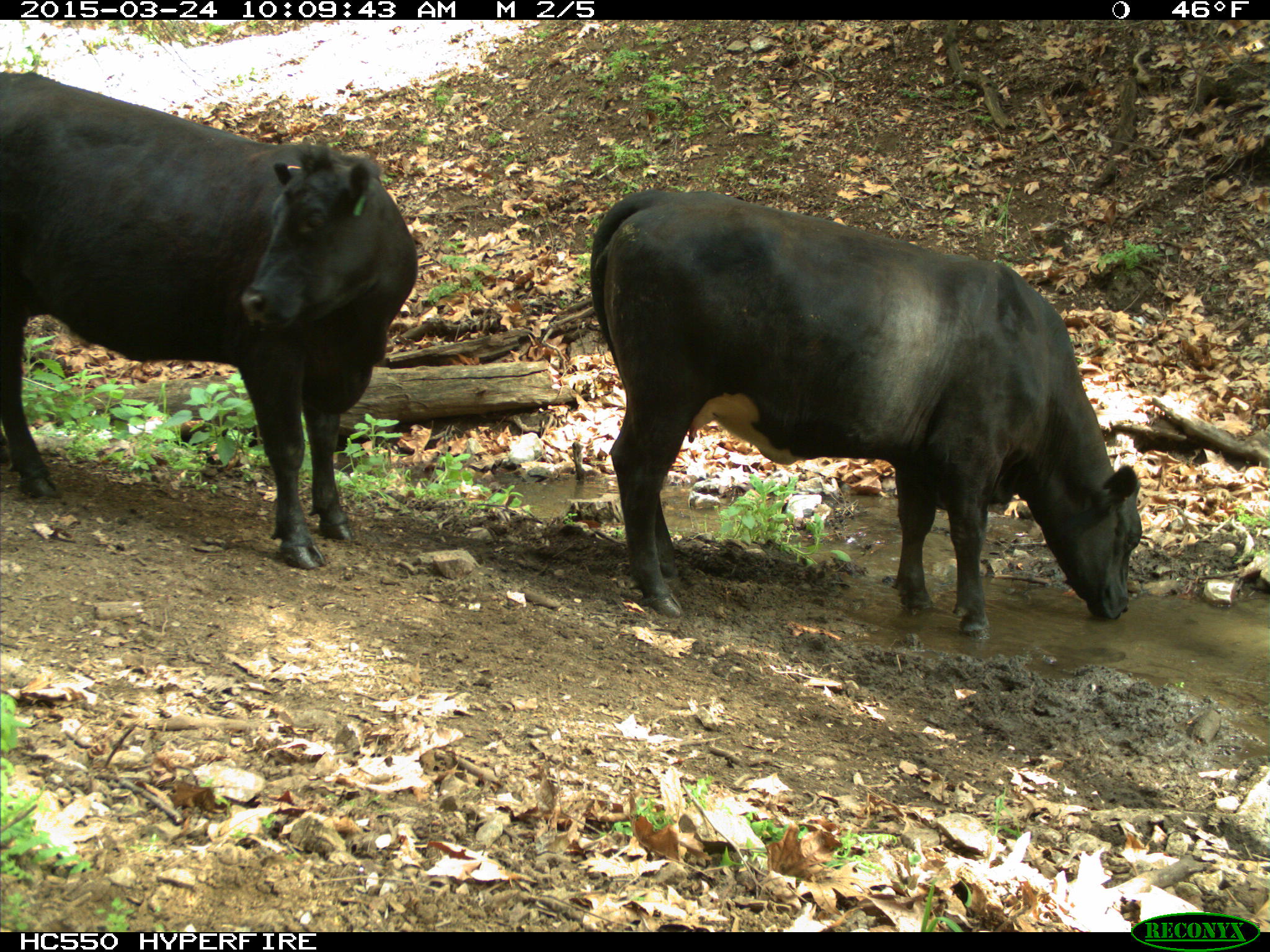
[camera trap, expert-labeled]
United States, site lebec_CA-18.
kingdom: Animalia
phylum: Chordata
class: Mammalia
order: Artiodactyla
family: Bovidae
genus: Bos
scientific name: Bos taurus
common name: domestic cow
Bos taurus (domestic cow).